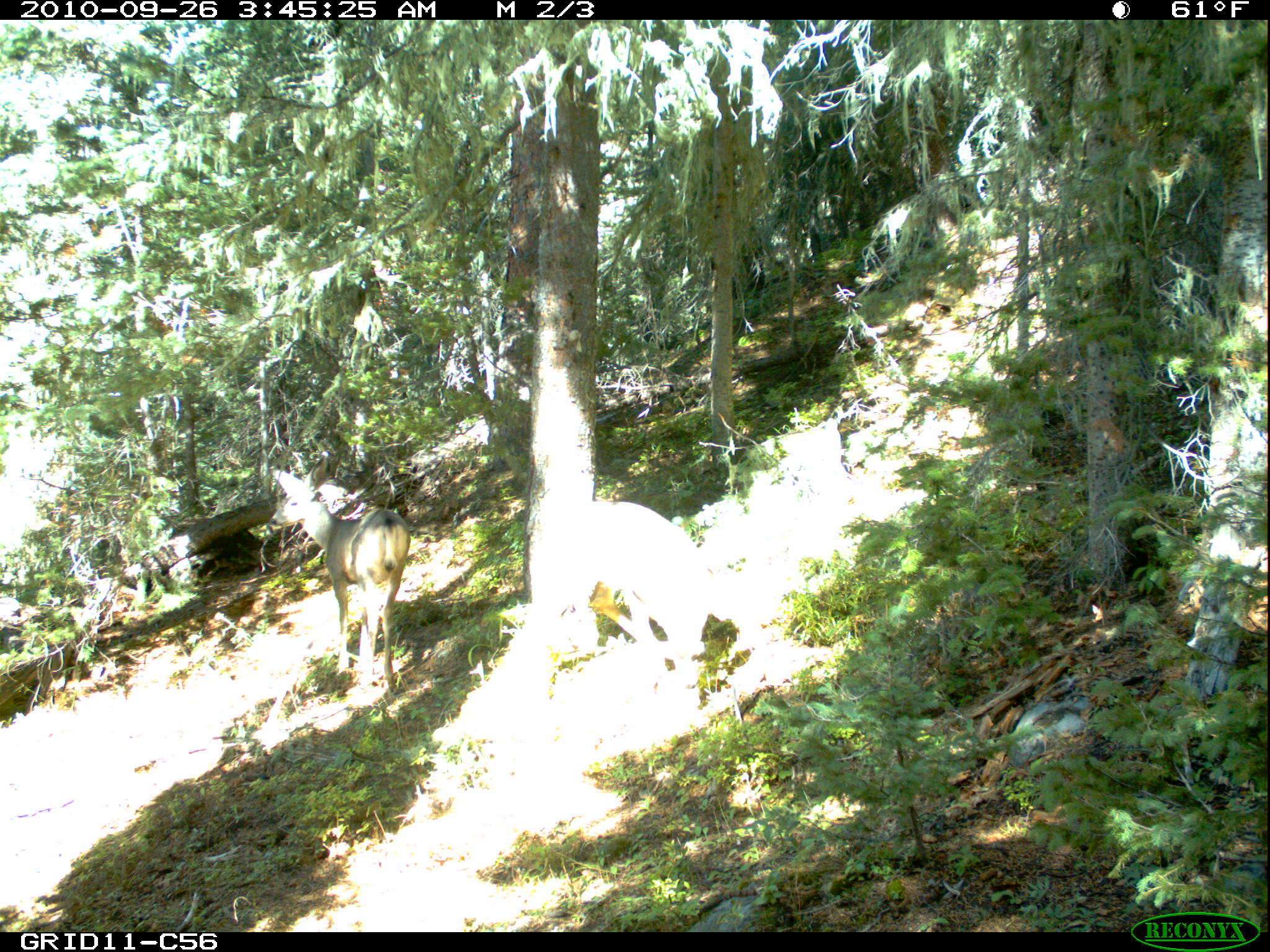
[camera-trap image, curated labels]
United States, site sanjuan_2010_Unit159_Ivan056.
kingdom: Animalia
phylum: Chordata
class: Mammalia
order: Artiodactyla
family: Cervidae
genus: Odocoileus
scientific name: Odocoileus hemionus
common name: mule deer